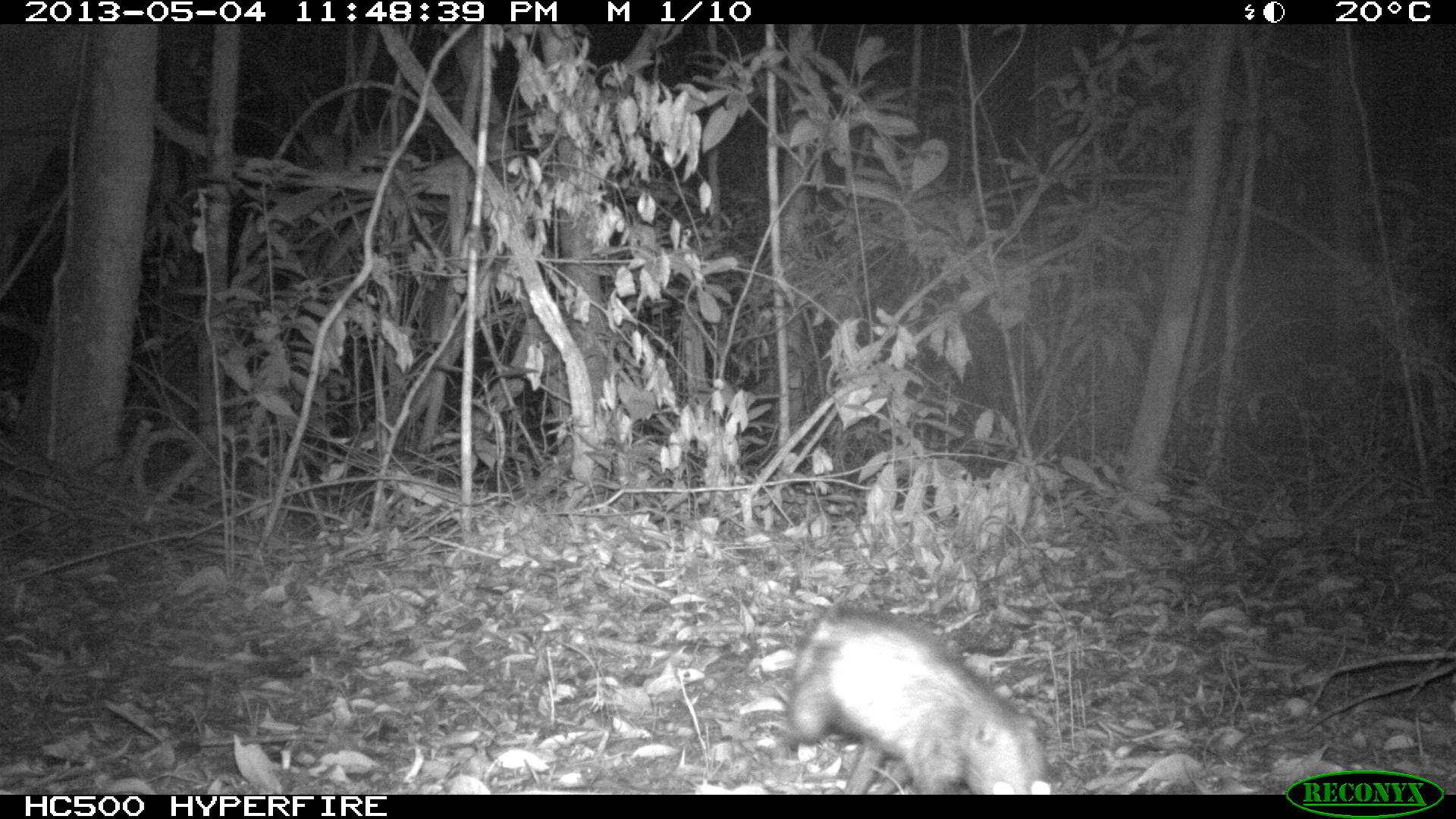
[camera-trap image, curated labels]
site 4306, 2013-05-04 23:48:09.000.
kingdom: Animalia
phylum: Chordata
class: Mammalia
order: Didelphimorphia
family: Didelphidae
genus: Didelphis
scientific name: Didelphis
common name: american opossums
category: didelphis sp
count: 1